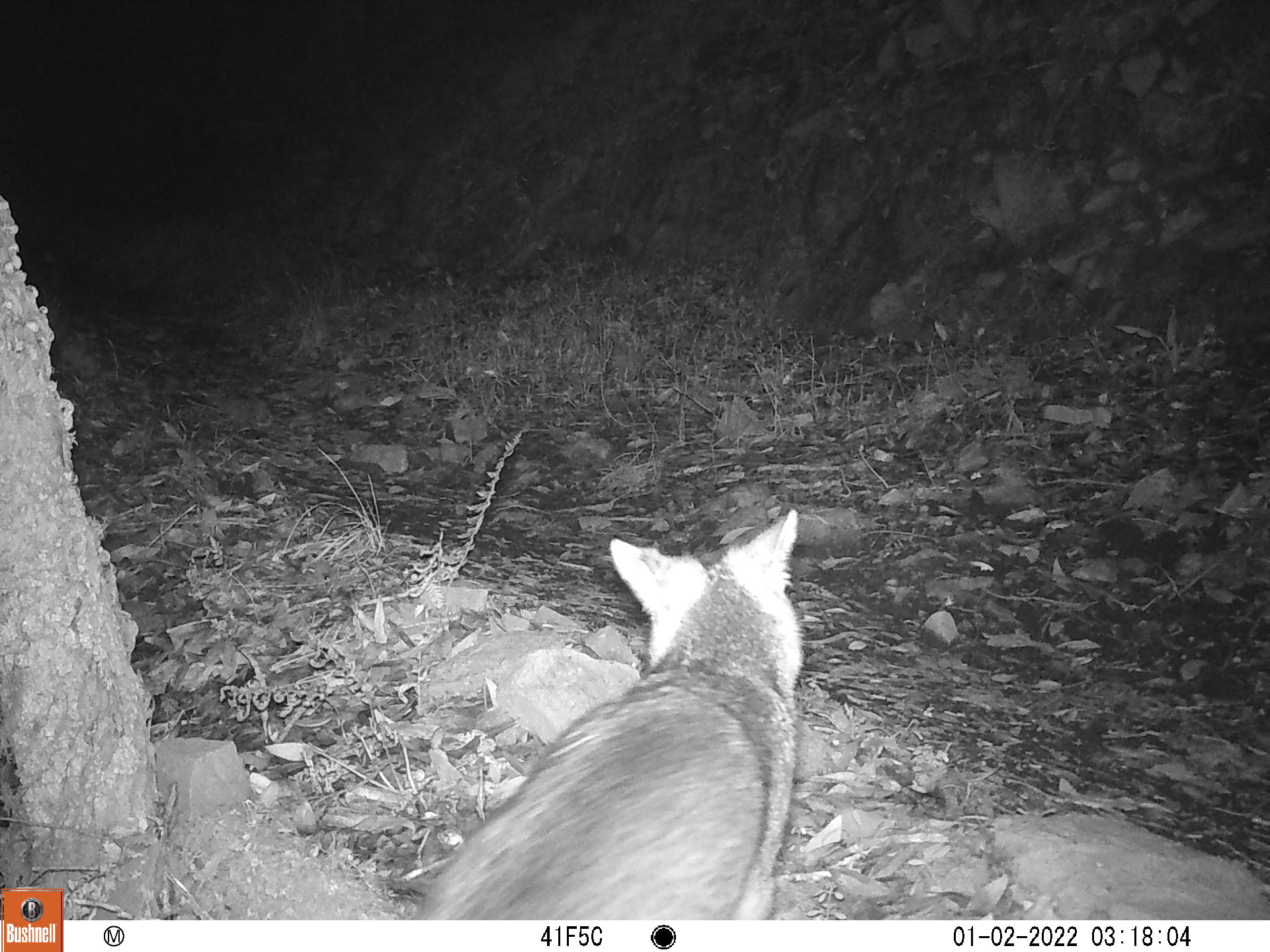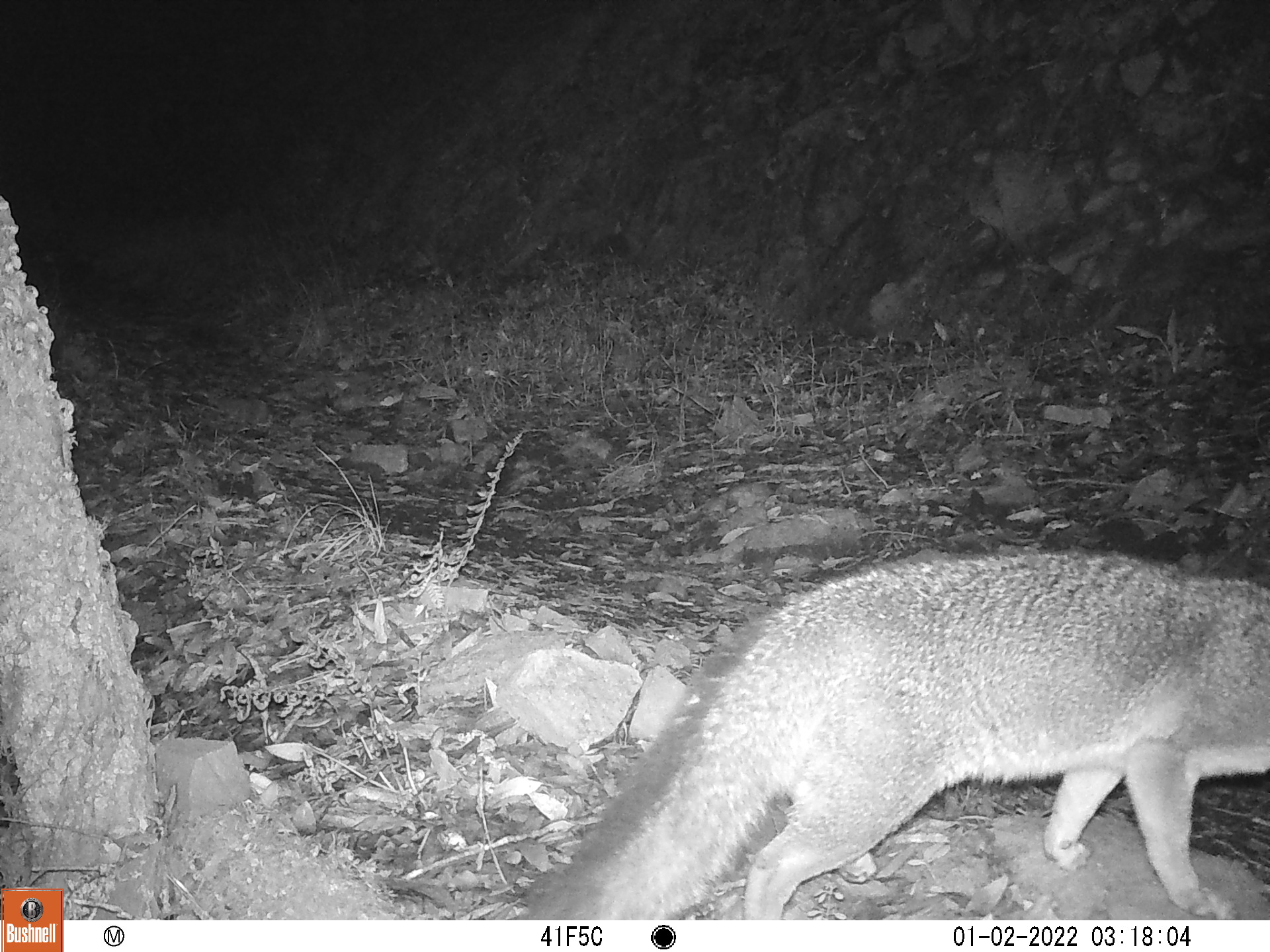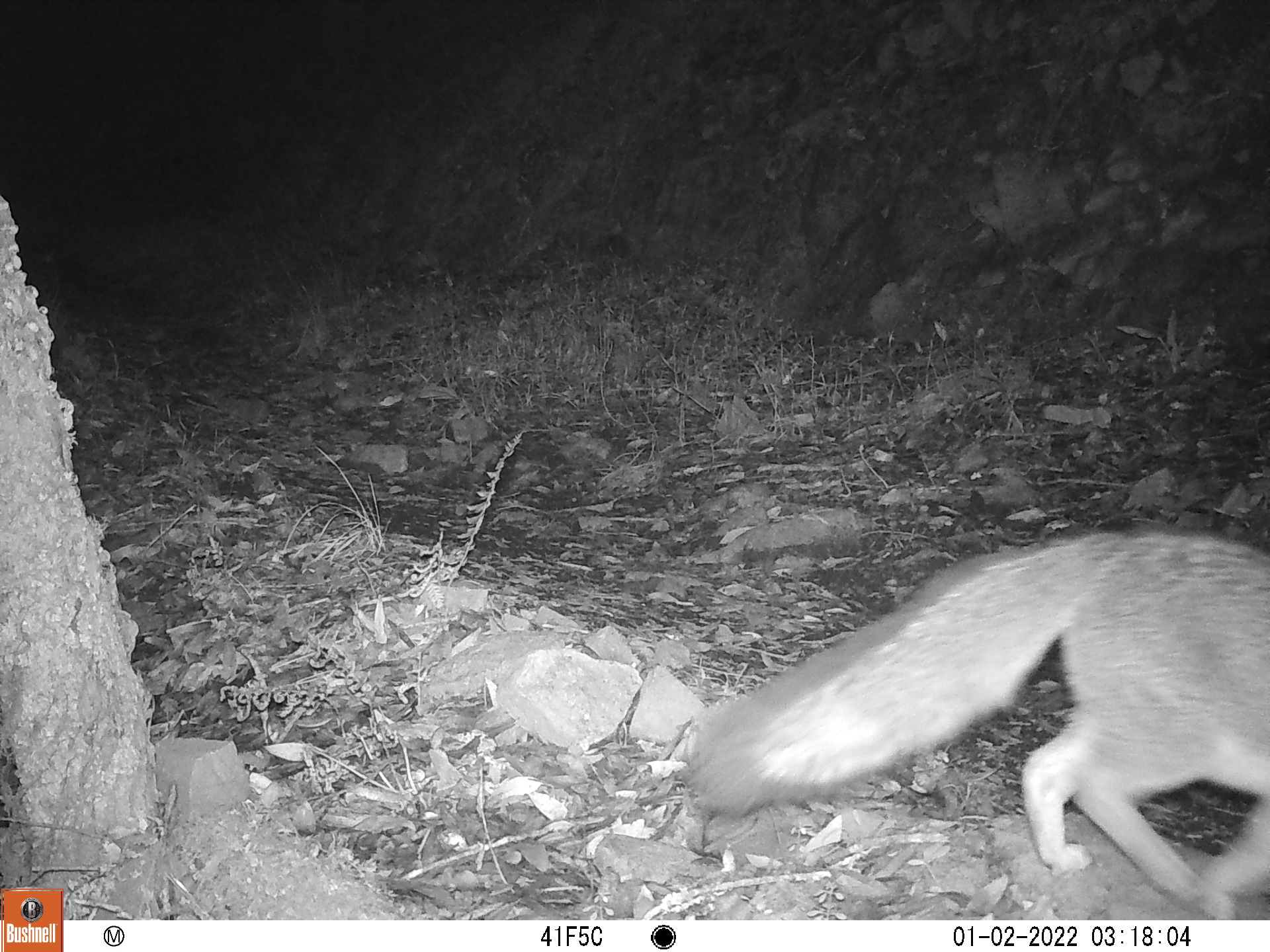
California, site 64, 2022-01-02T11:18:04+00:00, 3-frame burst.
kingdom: Animalia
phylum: Chordata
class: Mammalia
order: Carnivora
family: Canidae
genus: Urocyon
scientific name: Urocyon cinereoargenteus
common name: gray fox